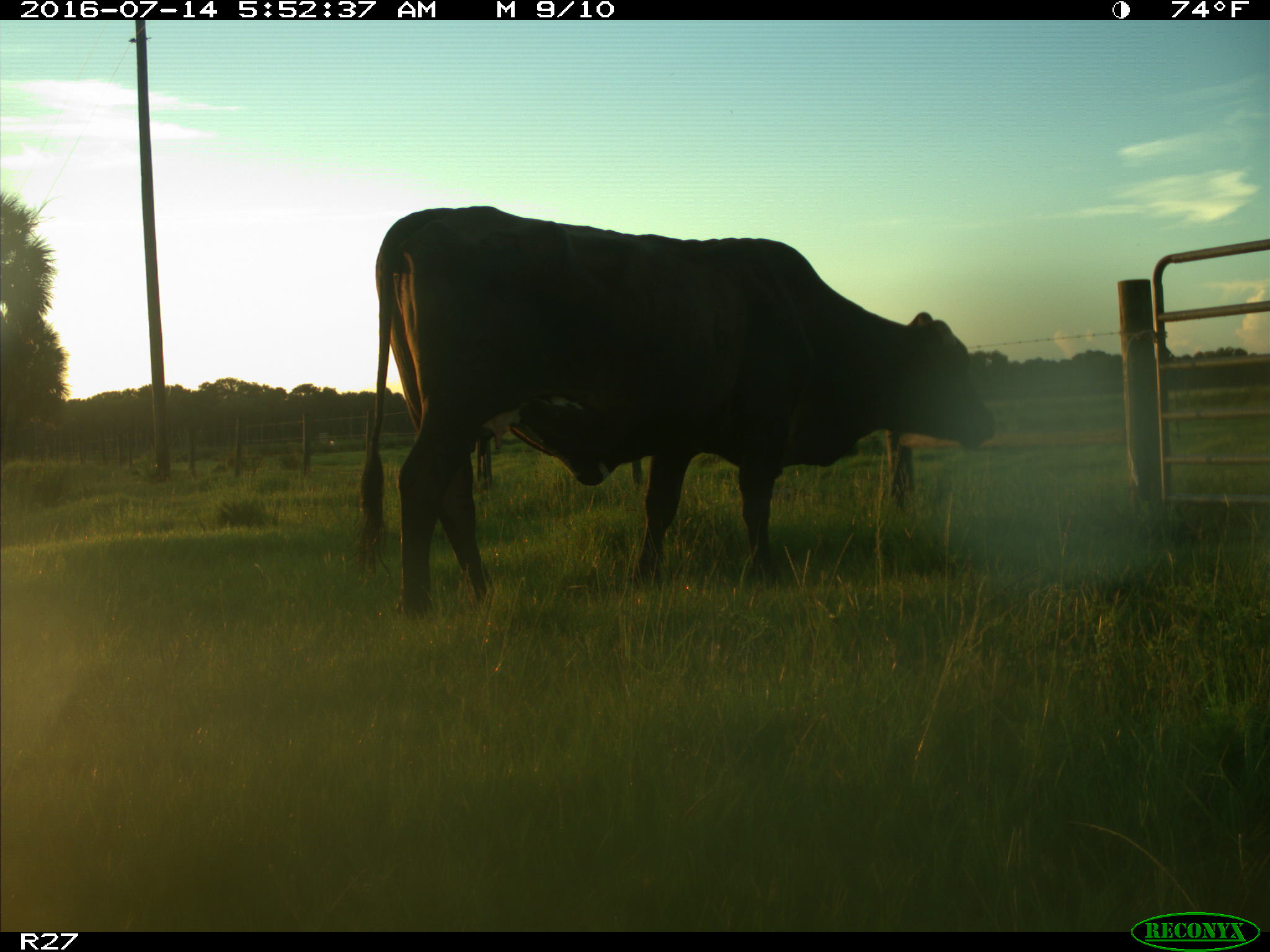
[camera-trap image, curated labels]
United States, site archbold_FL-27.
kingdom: Animalia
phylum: Chordata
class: Mammalia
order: Artiodactyla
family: Bovidae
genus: Bos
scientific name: Bos taurus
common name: domestic cow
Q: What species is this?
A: Bos taurus (domestic cow).